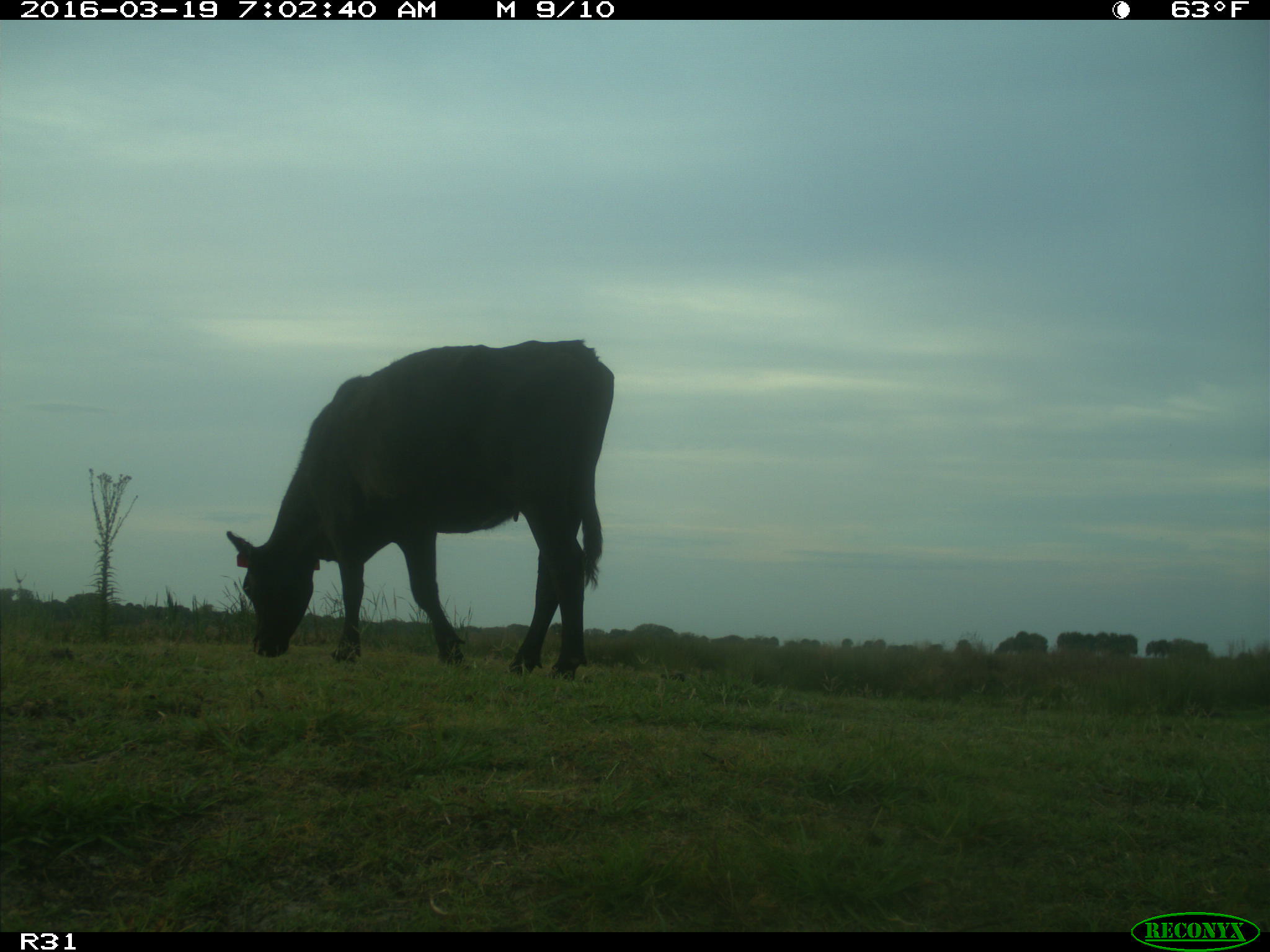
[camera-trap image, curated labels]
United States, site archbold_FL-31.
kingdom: Animalia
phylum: Chordata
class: Mammalia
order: Artiodactyla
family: Bovidae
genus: Bos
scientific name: Bos taurus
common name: domestic cow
Bos taurus (domestic cow).